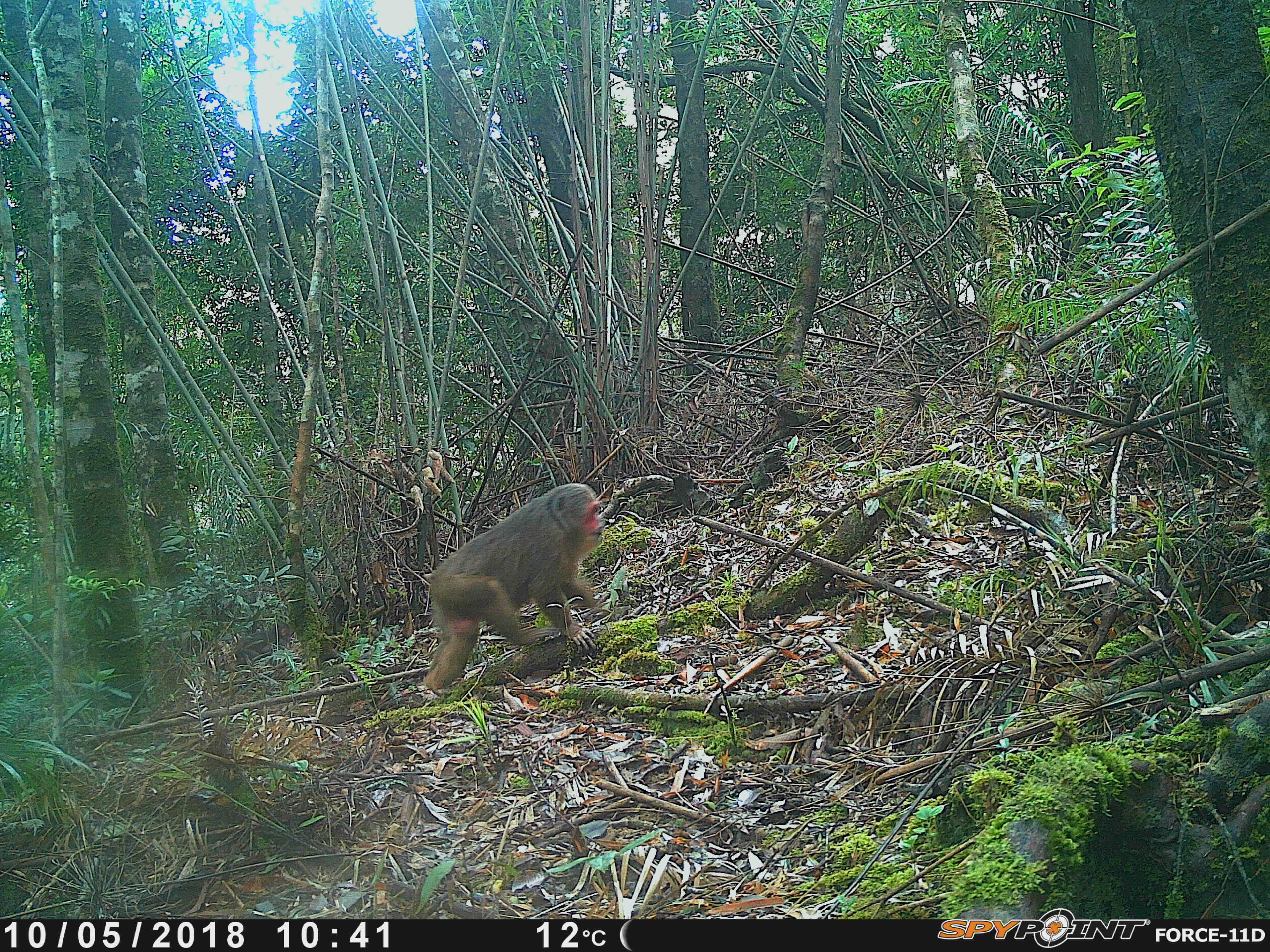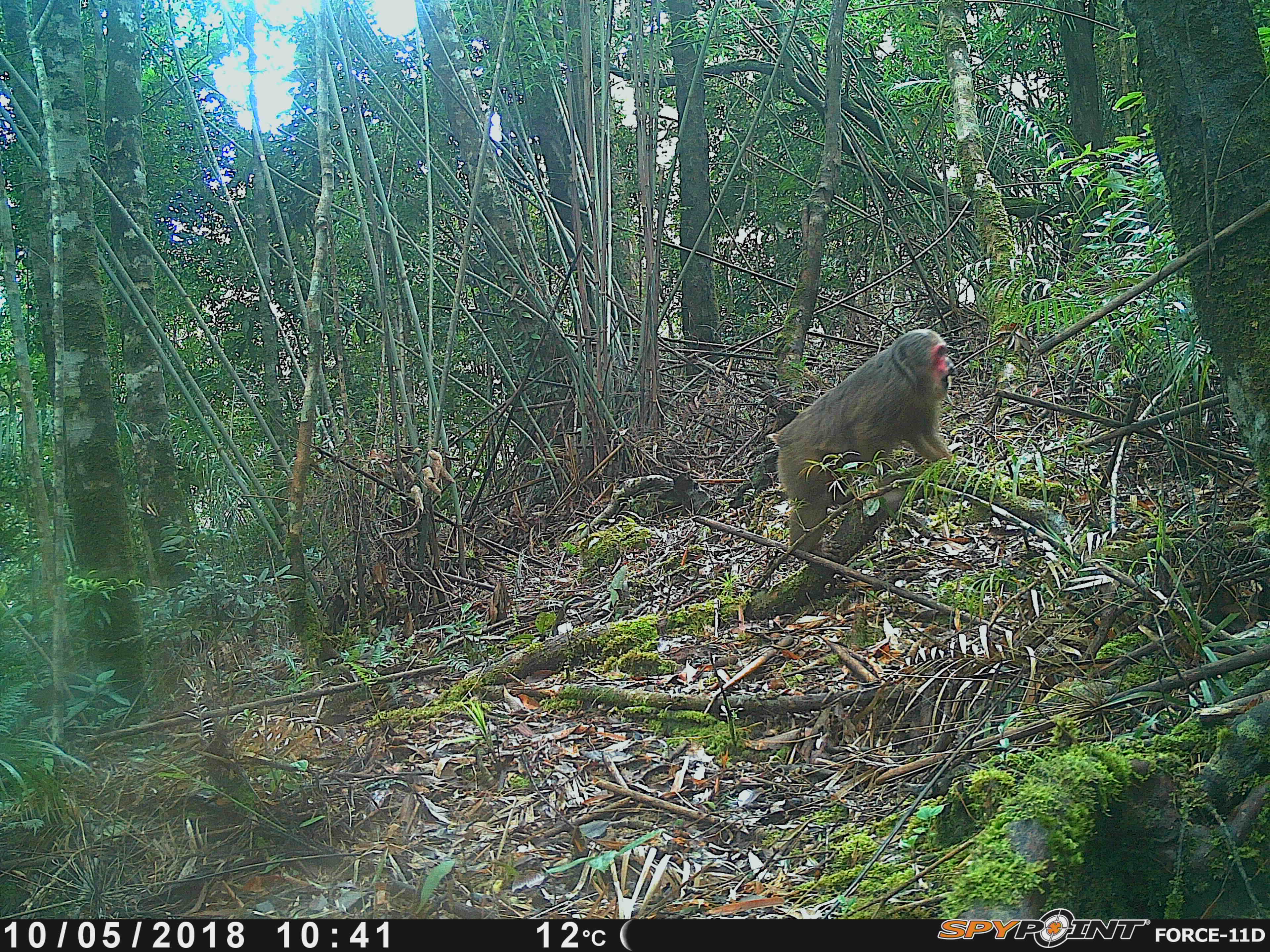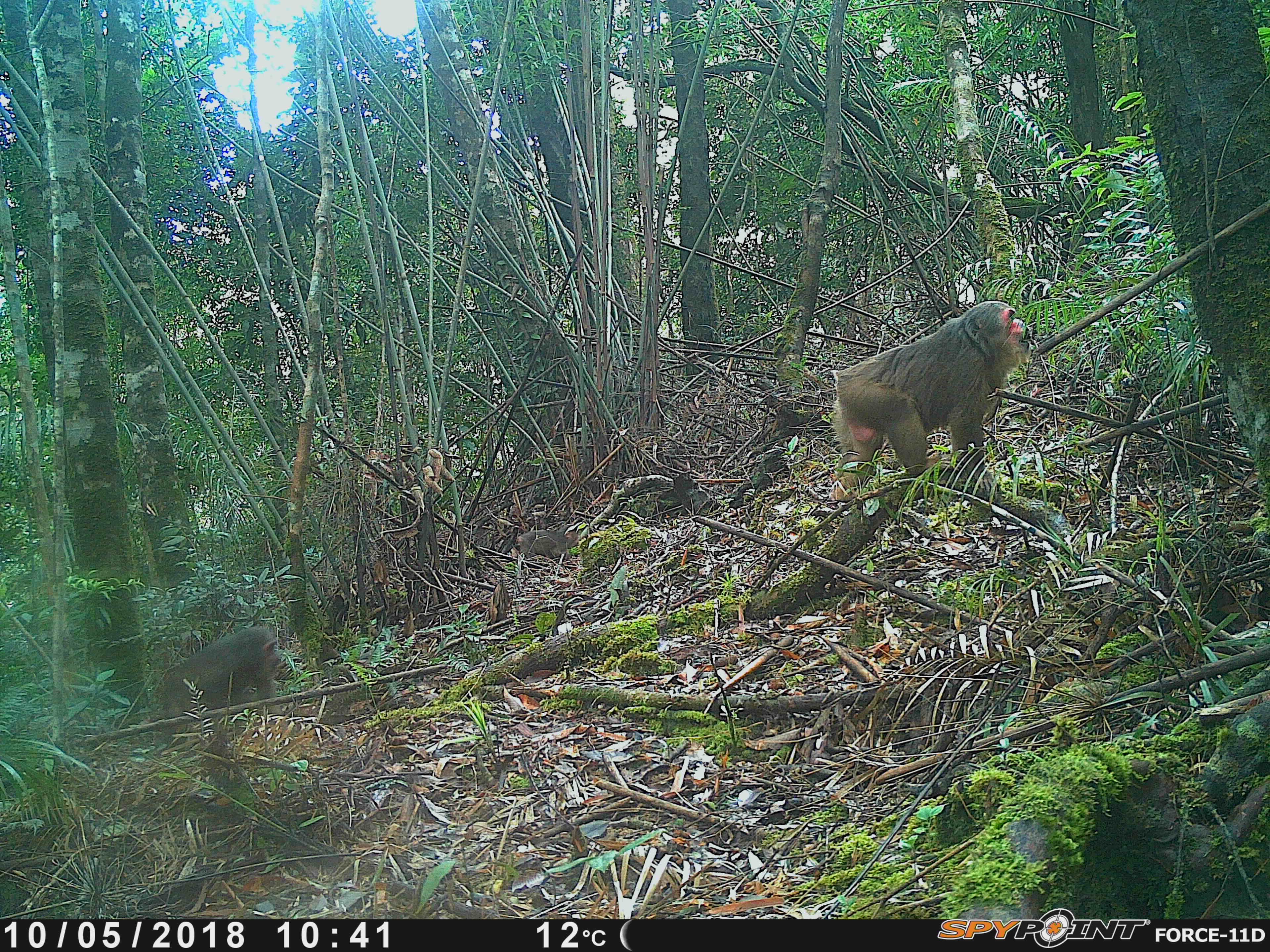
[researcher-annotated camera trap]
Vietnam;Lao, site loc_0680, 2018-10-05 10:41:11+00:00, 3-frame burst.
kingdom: Animalia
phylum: Chordata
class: Mammalia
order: Primates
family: Cercopithecidae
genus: Macaca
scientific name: Macaca arctoides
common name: stump-tailed macaque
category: stump tailed macaque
Stump tailed macaque (stump-tailed macaque) (Macaca arctoides). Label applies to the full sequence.